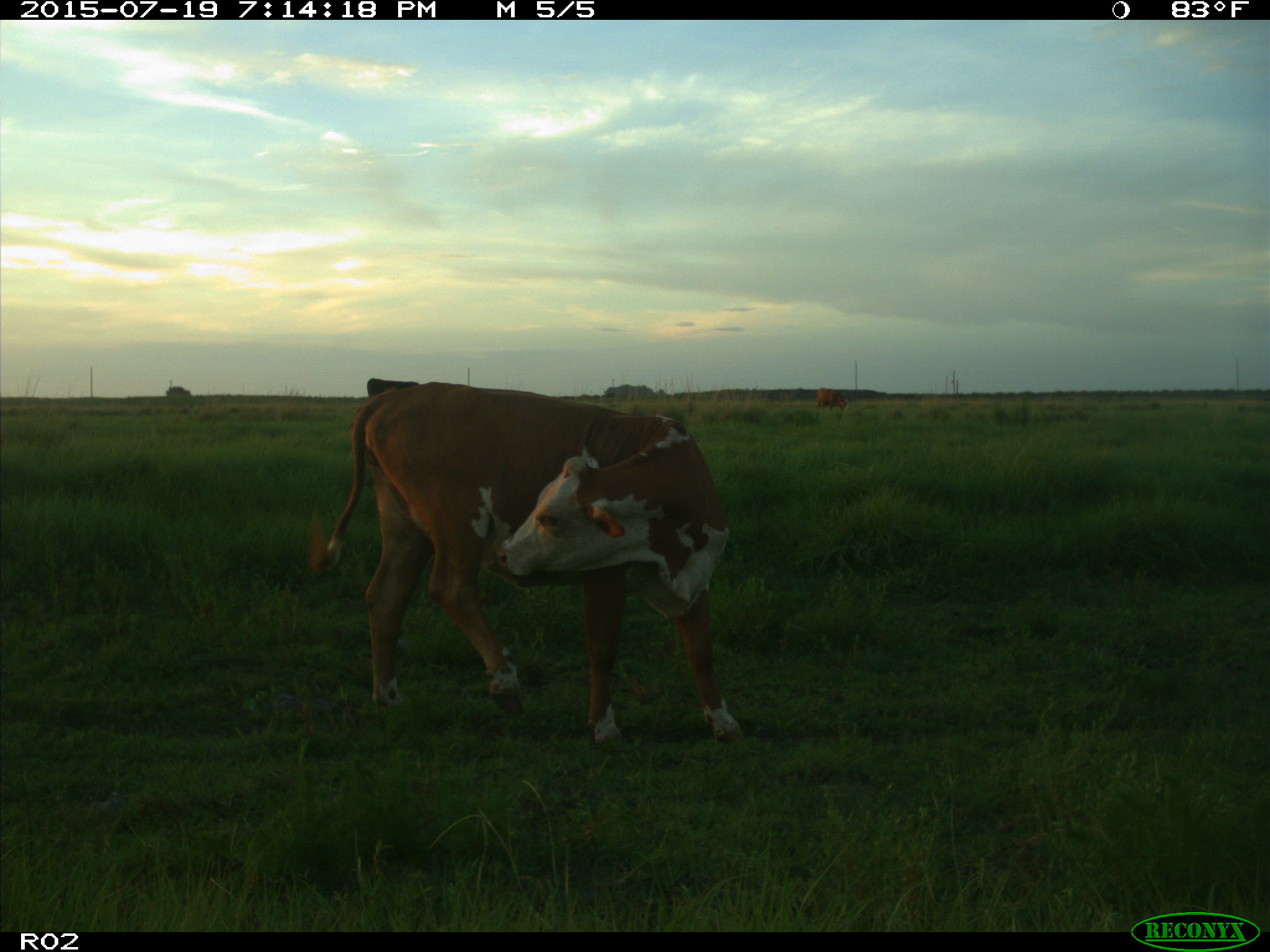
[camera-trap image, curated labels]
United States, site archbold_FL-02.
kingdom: Animalia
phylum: Chordata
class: Mammalia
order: Artiodactyla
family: Bovidae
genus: Bos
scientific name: Bos taurus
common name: domestic cow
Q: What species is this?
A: Bos taurus (domestic cow).